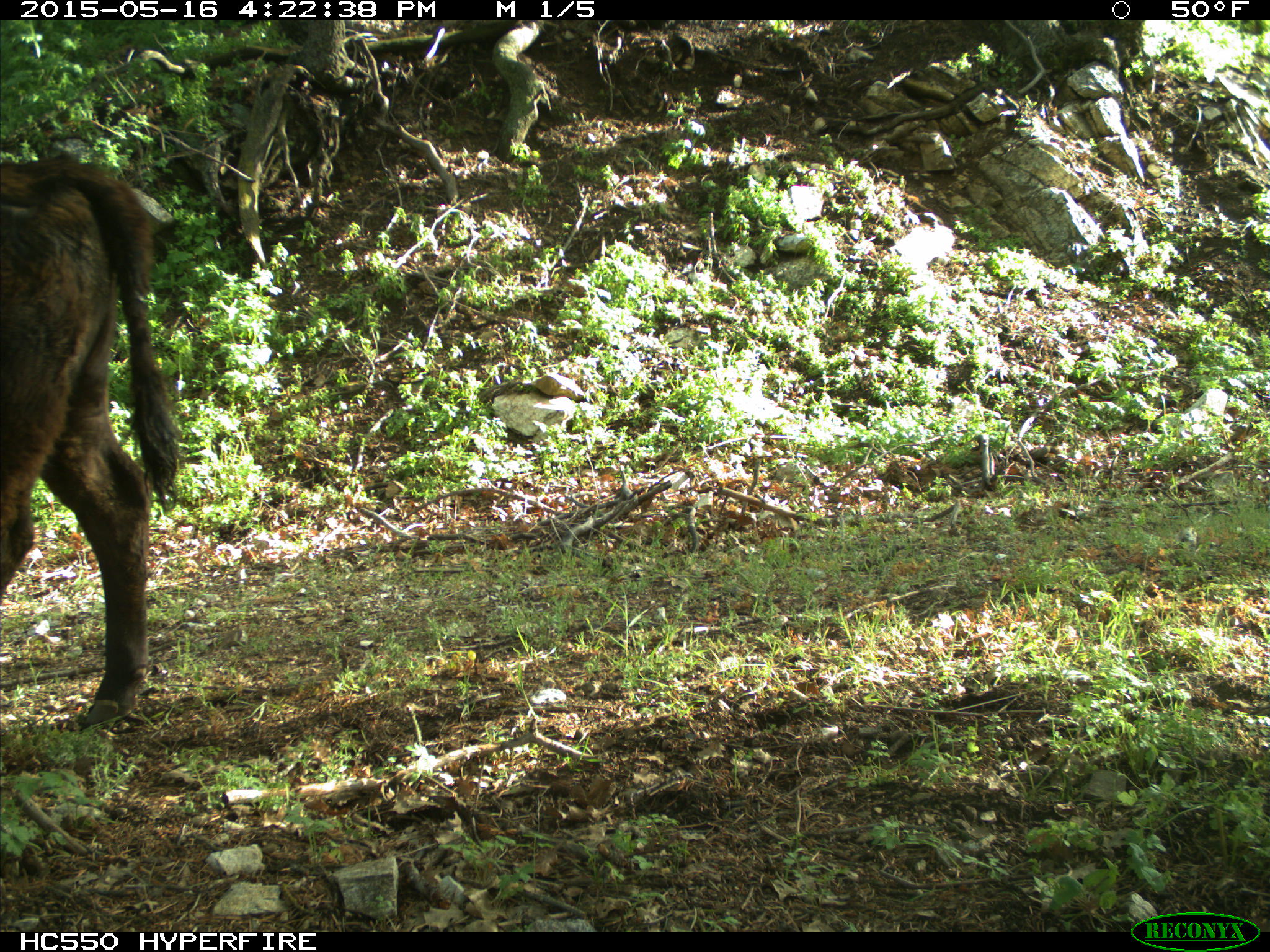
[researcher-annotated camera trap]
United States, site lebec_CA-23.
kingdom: Animalia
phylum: Chordata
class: Mammalia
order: Artiodactyla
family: Bovidae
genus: Bos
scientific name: Bos taurus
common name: domestic cow